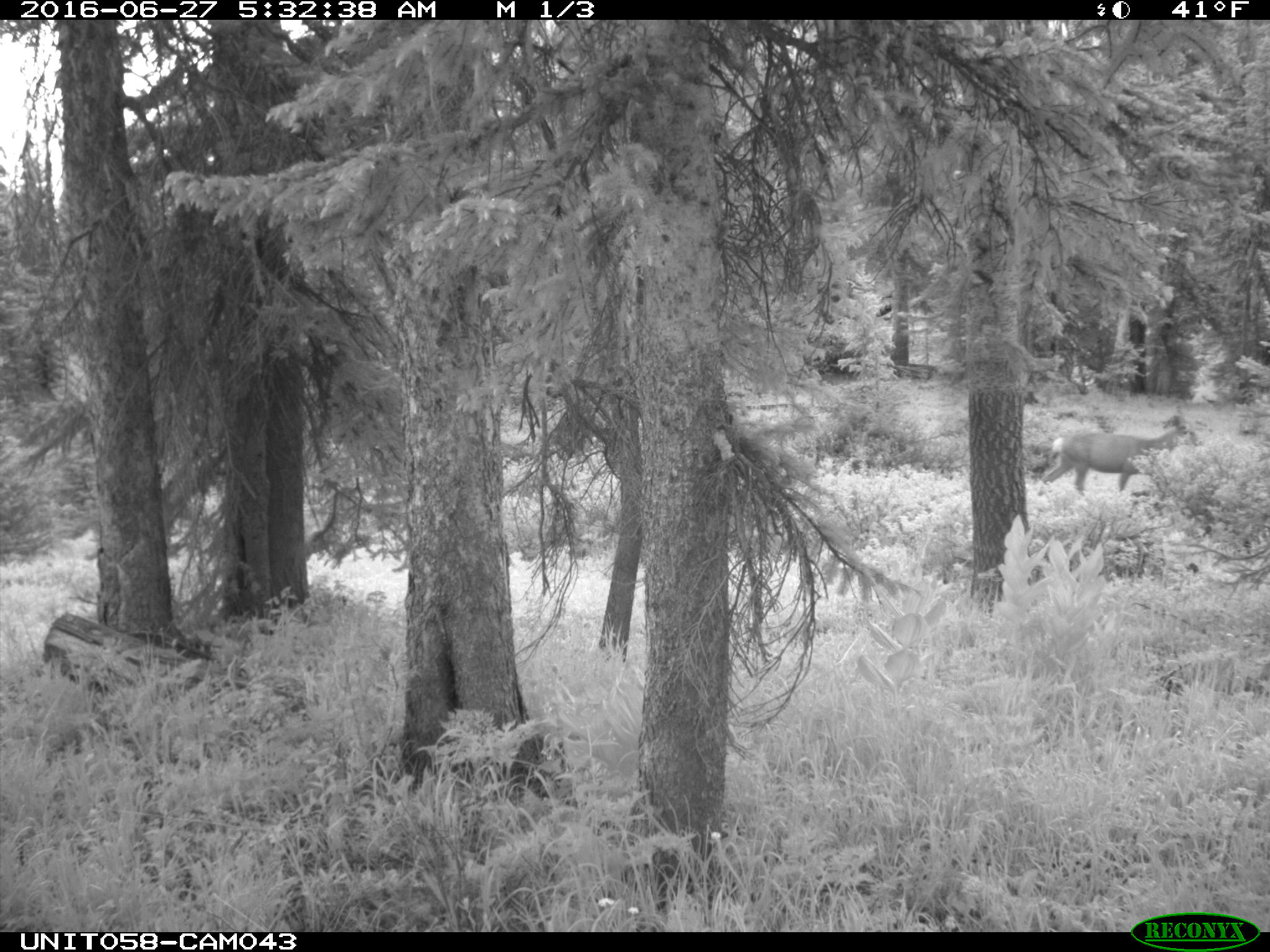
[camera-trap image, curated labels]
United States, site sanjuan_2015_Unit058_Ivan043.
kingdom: Animalia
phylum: Chordata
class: Mammalia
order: Artiodactyla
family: Cervidae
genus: Odocoileus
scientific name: Odocoileus hemionus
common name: mule deer